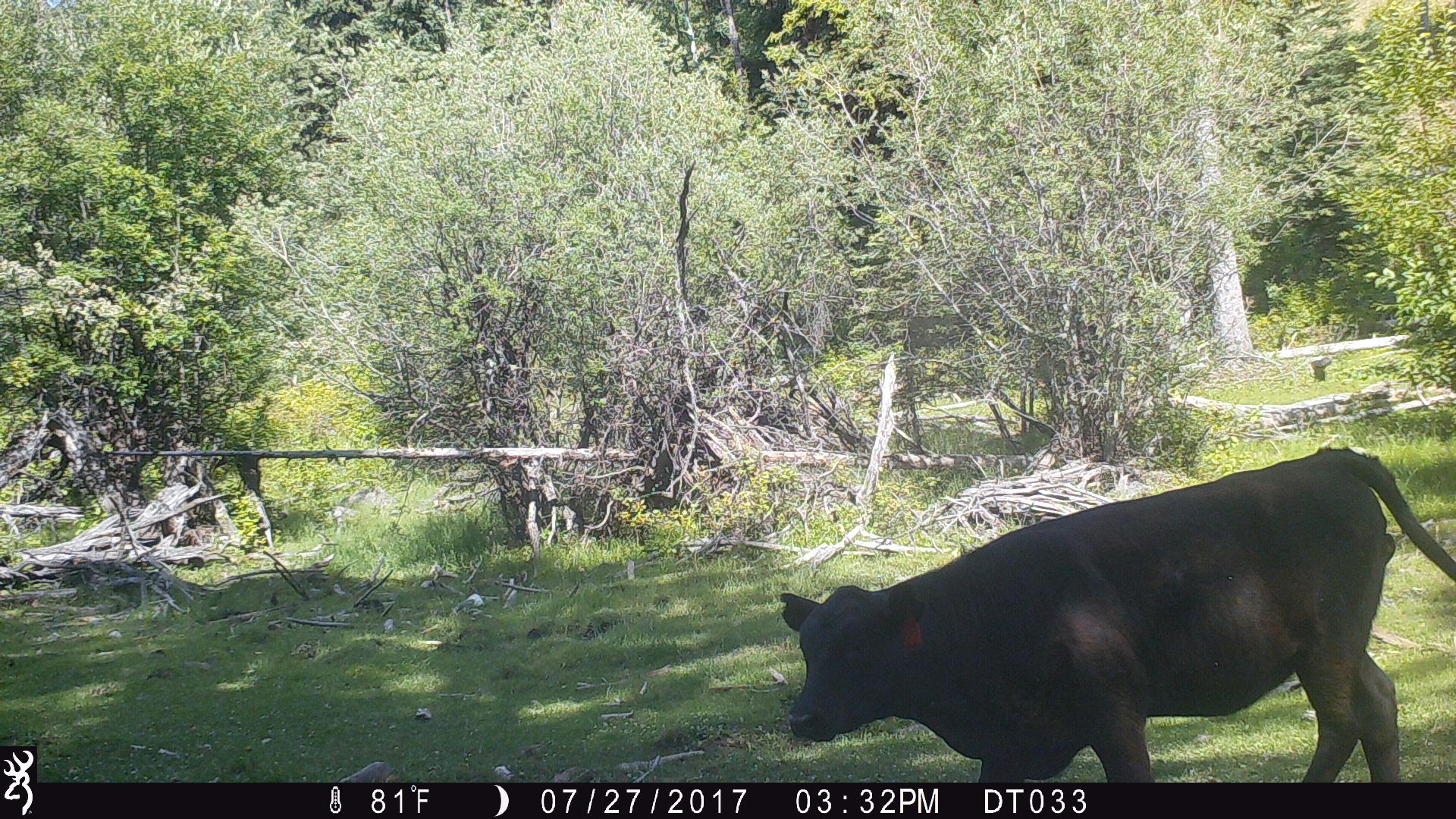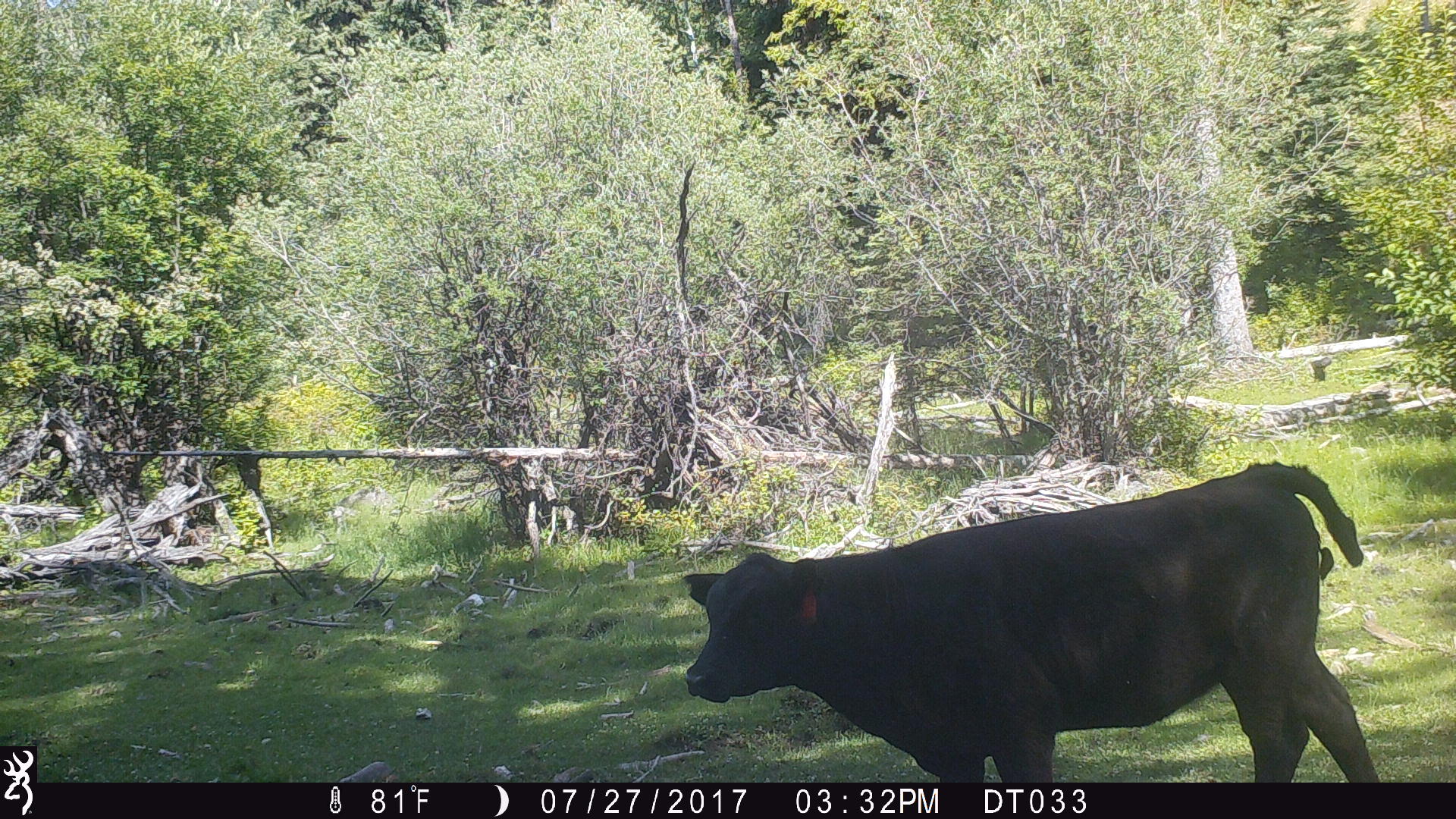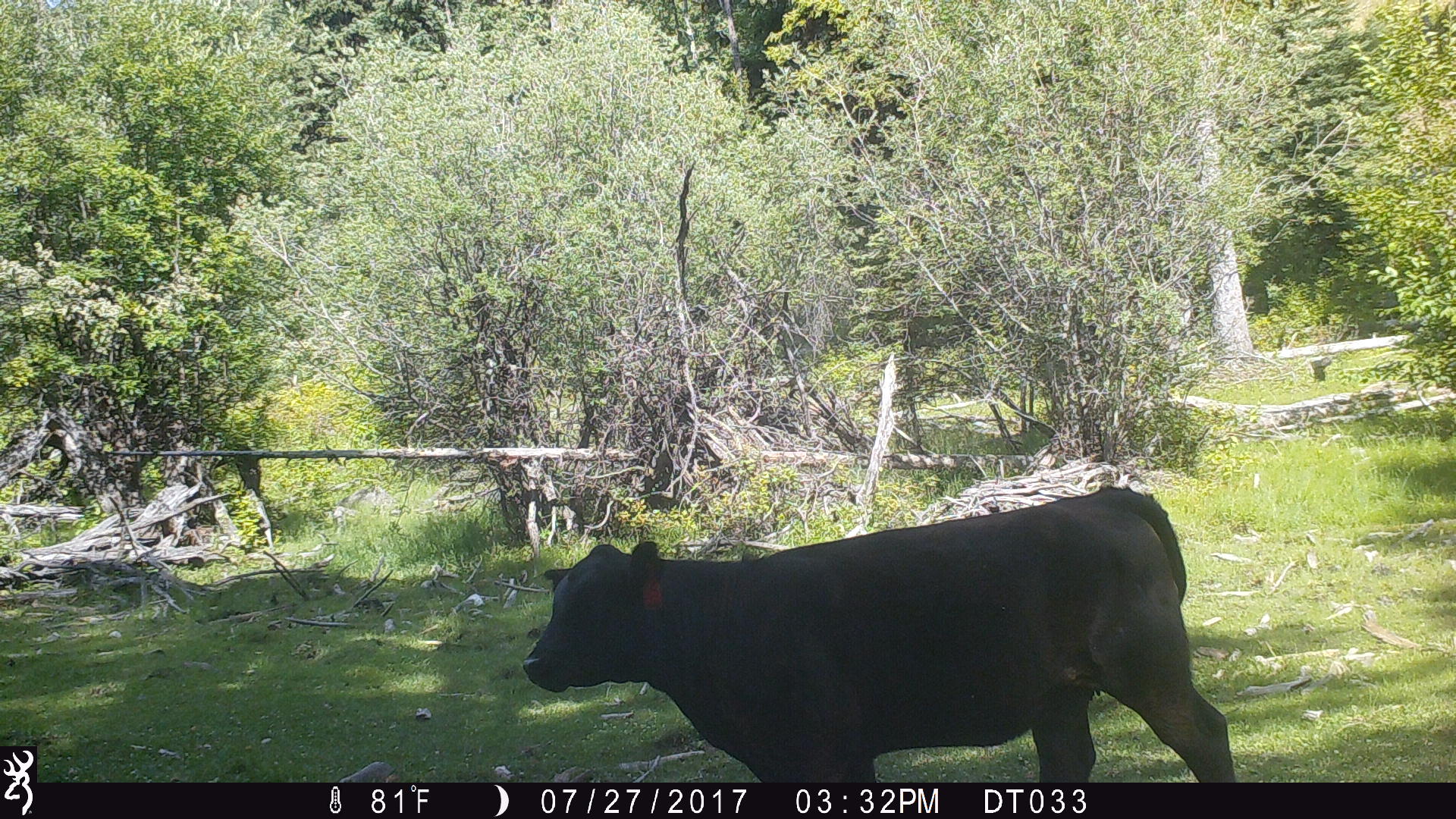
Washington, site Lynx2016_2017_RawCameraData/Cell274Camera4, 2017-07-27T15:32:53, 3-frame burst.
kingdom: Animalia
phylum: Chordata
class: Mammalia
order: Artiodactyla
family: Bovidae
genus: Bos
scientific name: Bos taurus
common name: domestic cattle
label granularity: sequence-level